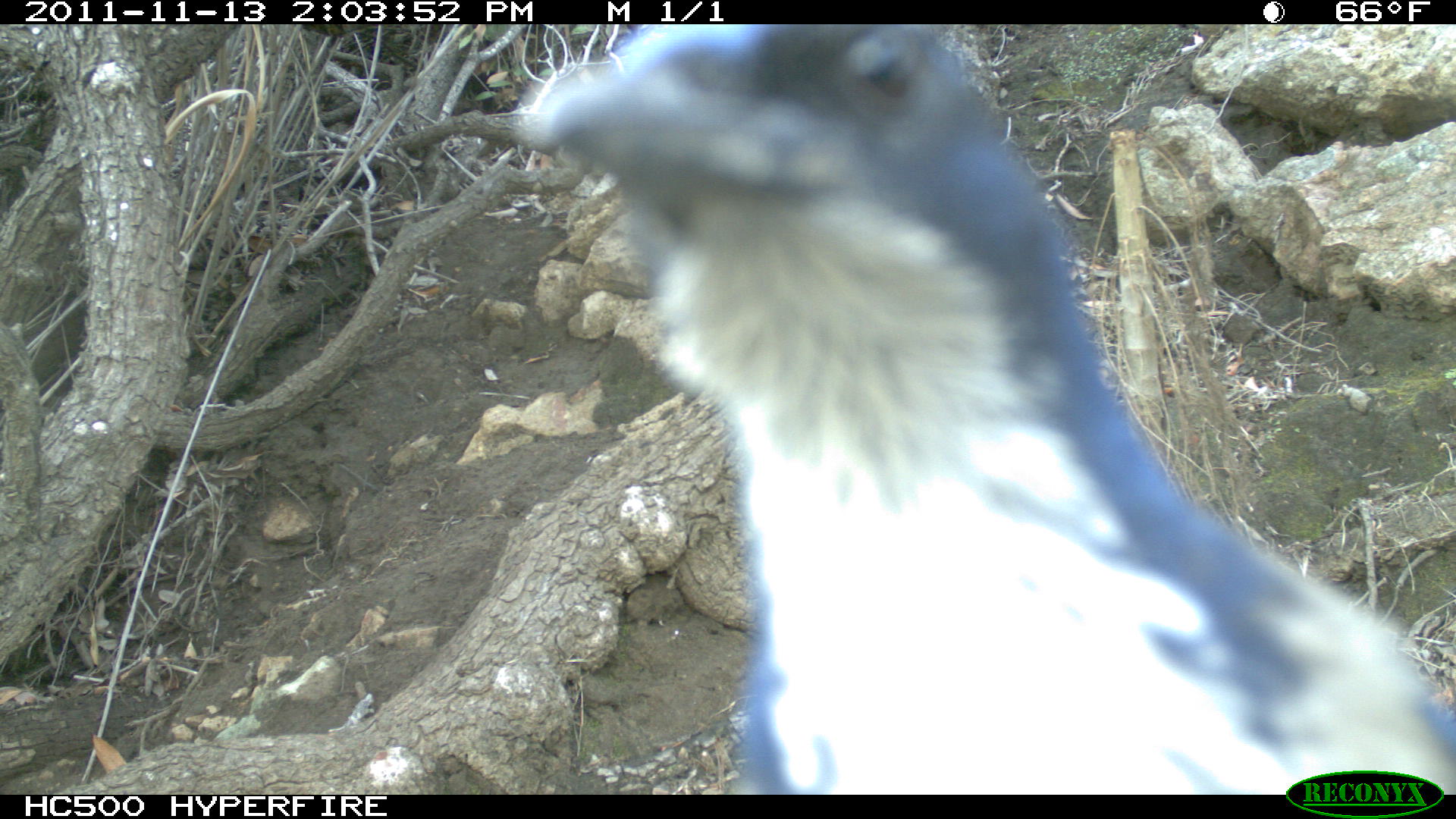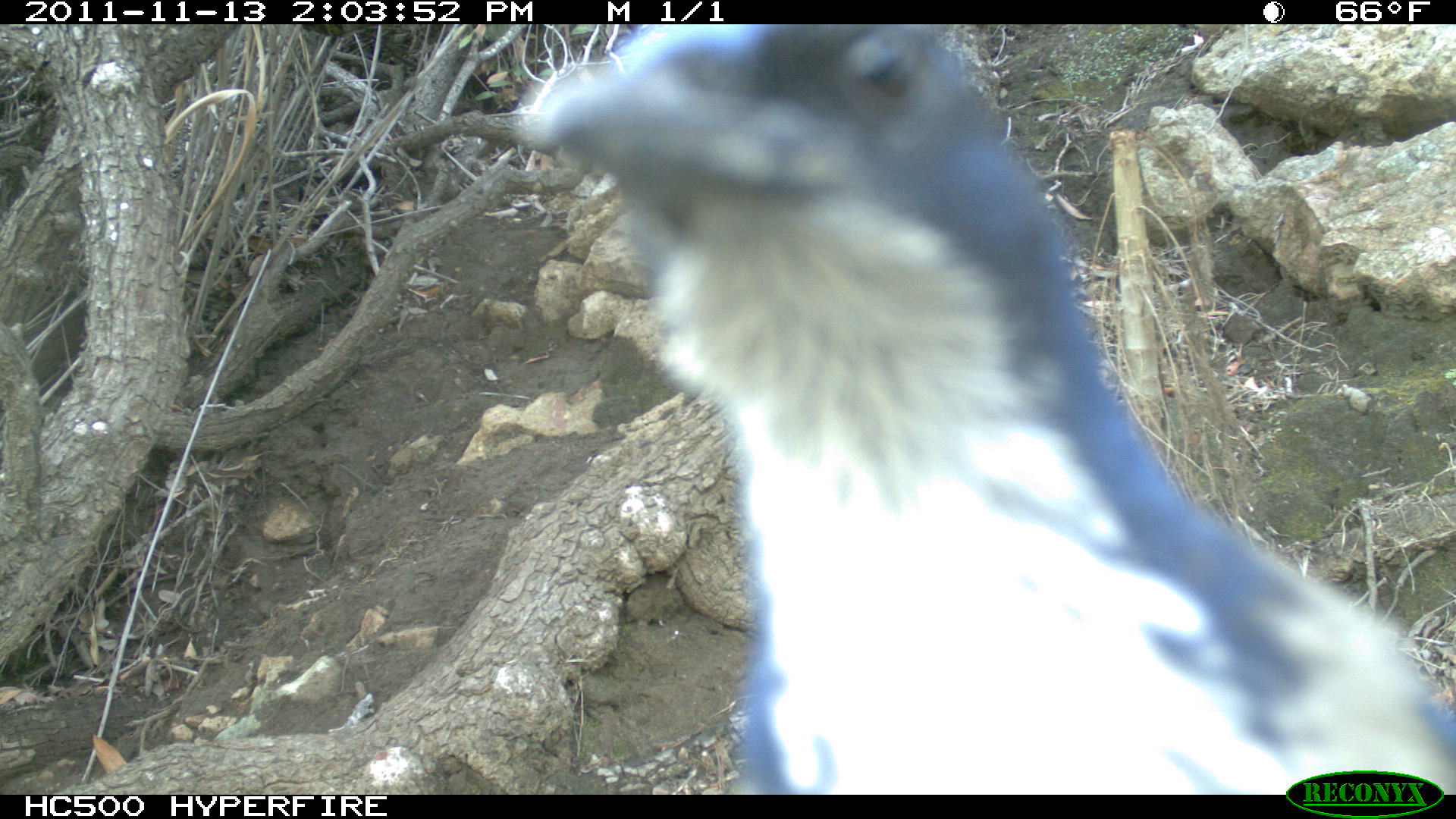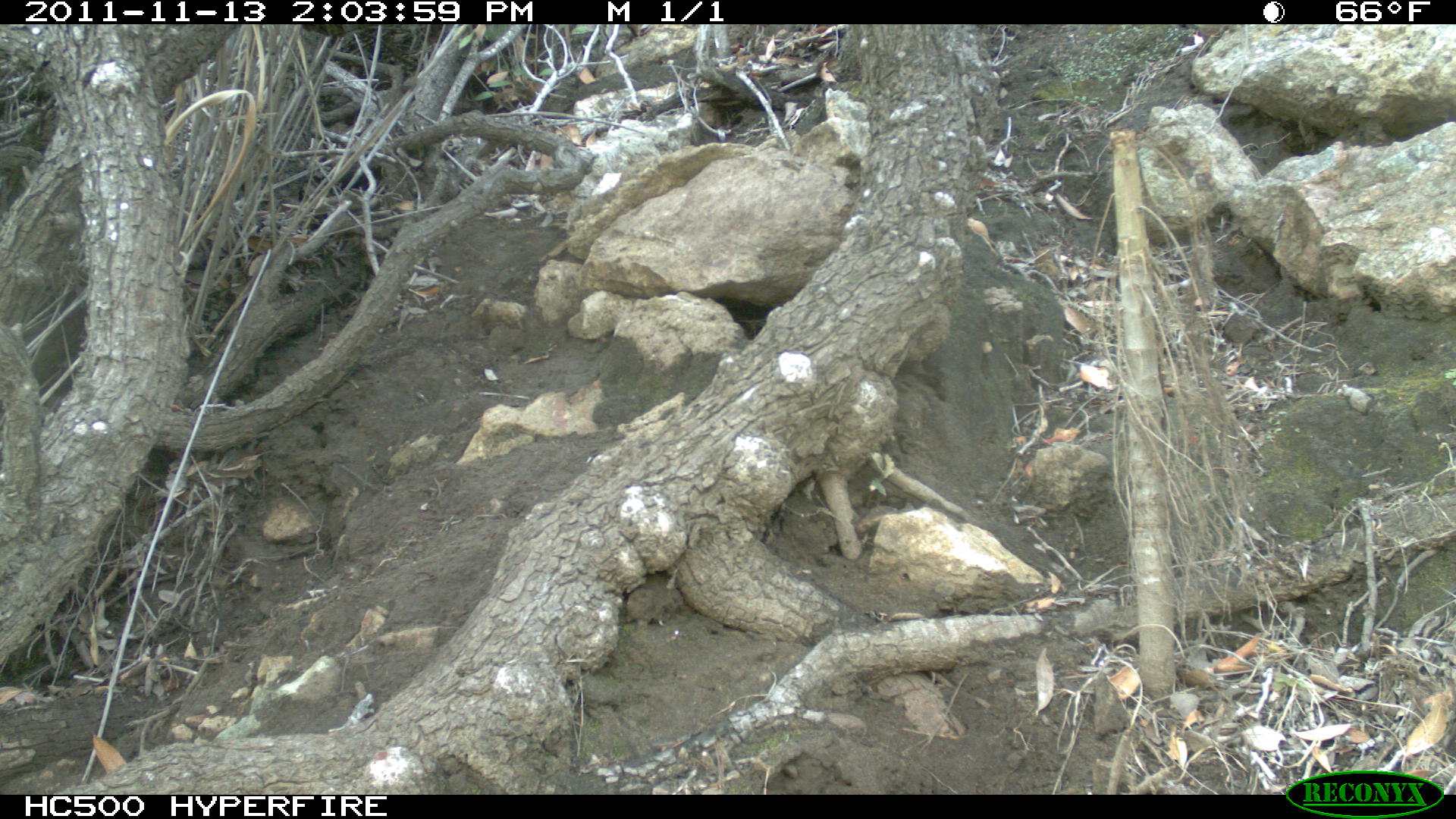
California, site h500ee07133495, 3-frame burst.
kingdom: Animalia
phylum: Chordata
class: Aves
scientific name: Aves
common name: bird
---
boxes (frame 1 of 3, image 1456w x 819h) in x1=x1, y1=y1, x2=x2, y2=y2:
bird: x1=512, y1=24, x2=1455, y2=794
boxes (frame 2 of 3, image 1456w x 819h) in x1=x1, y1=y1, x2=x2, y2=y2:
bird: x1=519, y1=23, x2=1455, y2=795